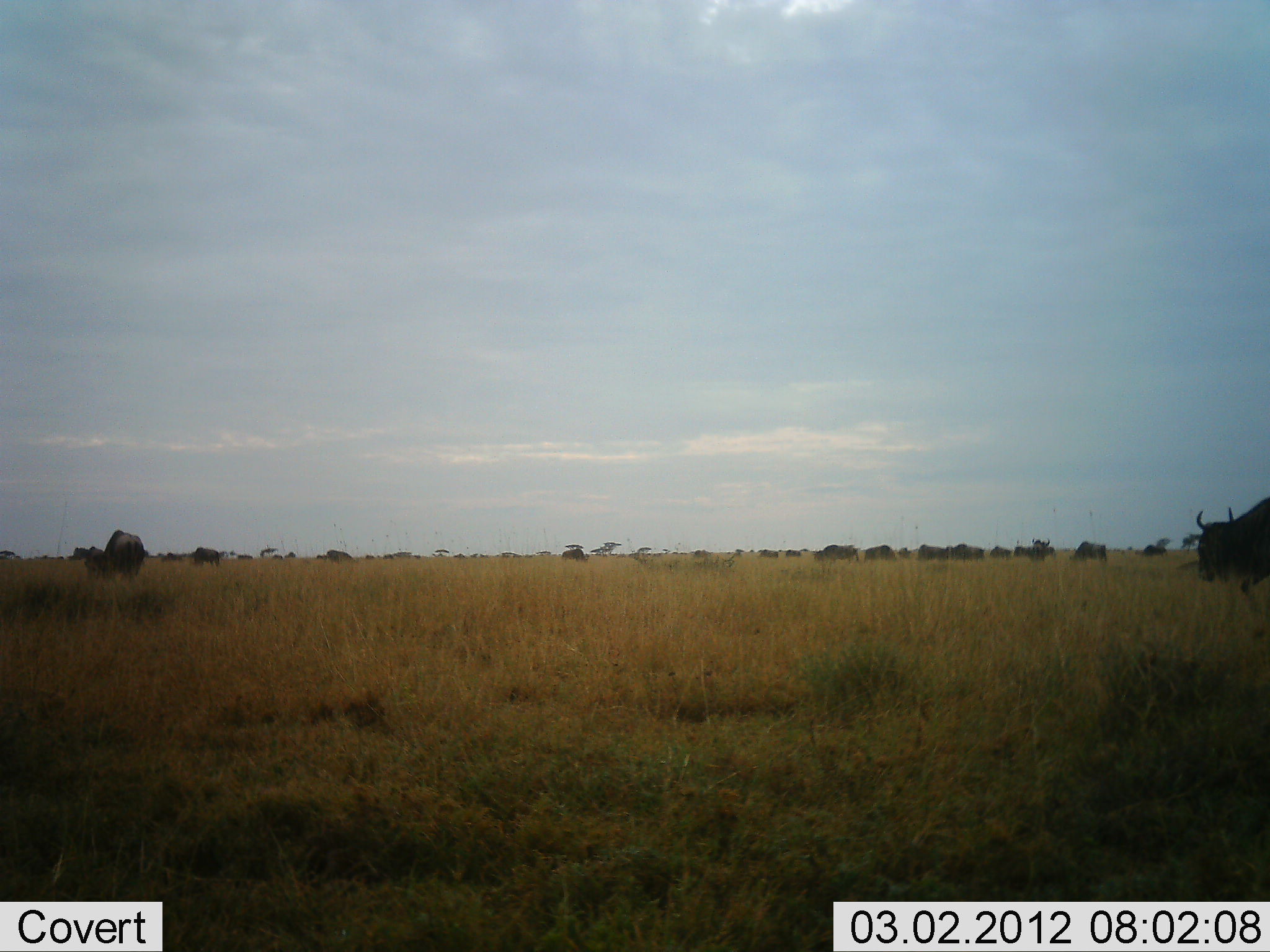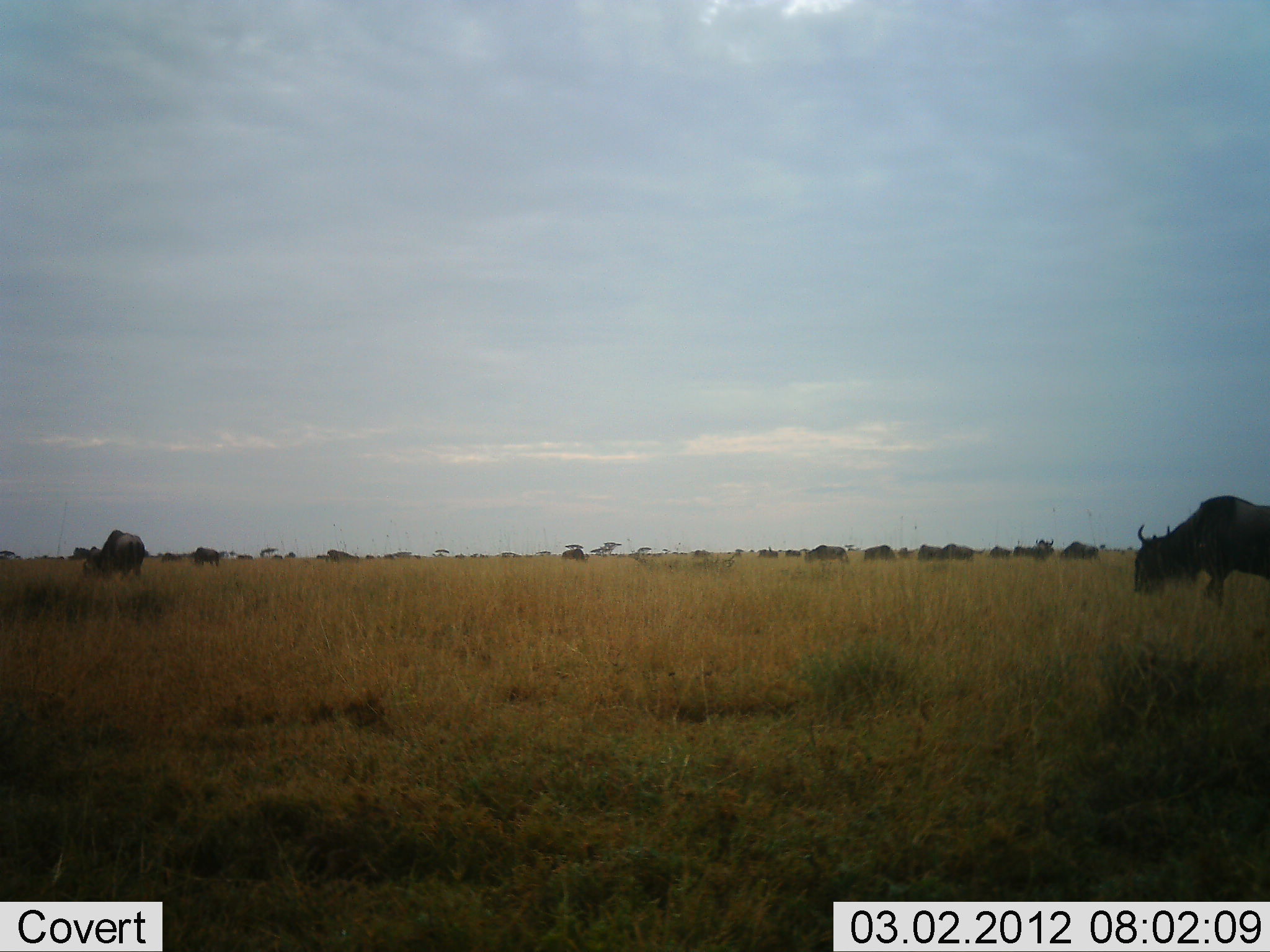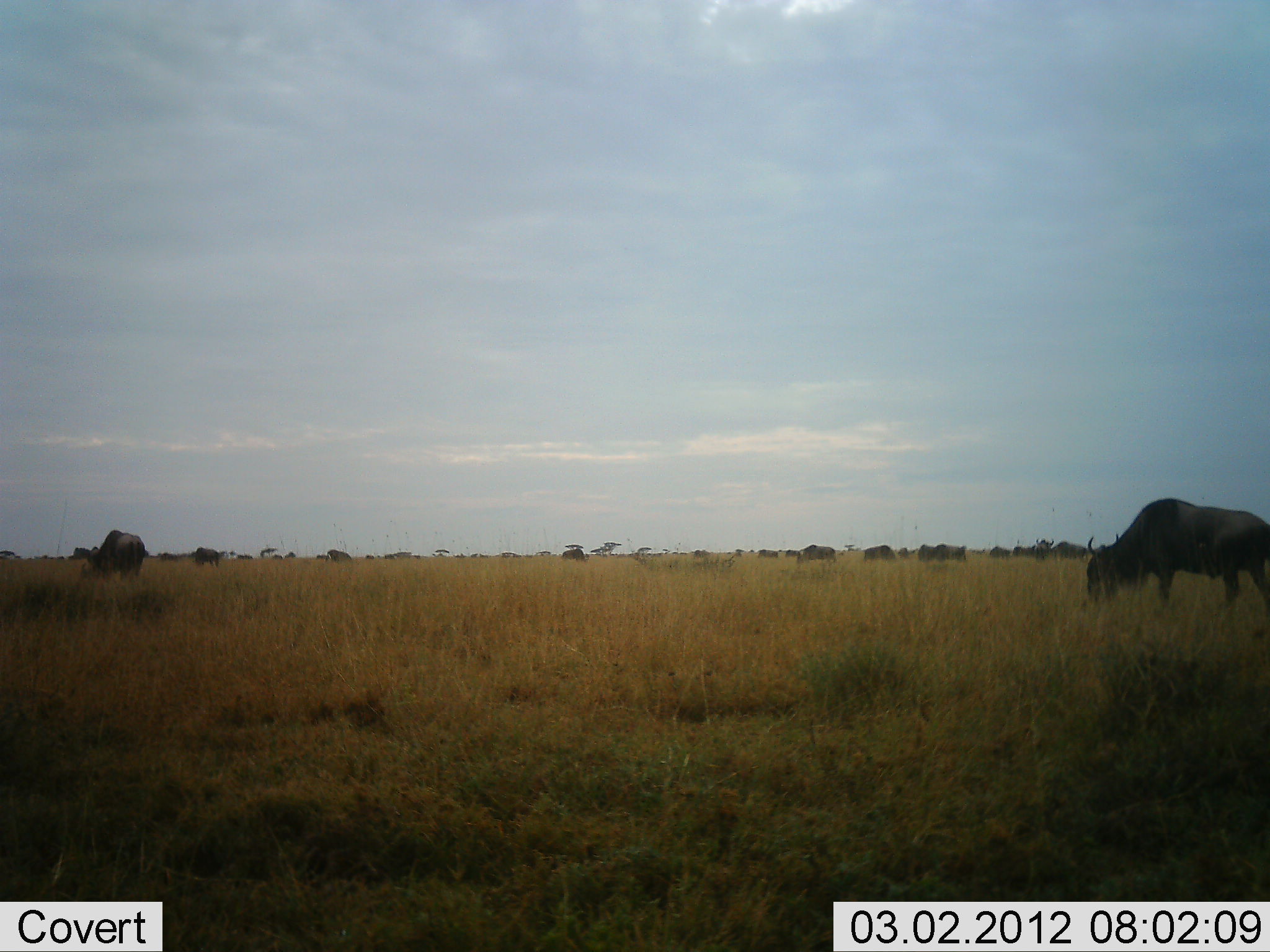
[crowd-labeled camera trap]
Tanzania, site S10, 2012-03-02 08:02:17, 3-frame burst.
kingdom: Animalia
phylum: Chordata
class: Mammalia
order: Artiodactyla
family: Bovidae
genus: Connochaetes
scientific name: Connochaetes taurinus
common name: blue wildebeest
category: wildebeest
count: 11-50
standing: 44%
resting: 0%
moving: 48%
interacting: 4%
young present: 0%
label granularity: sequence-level